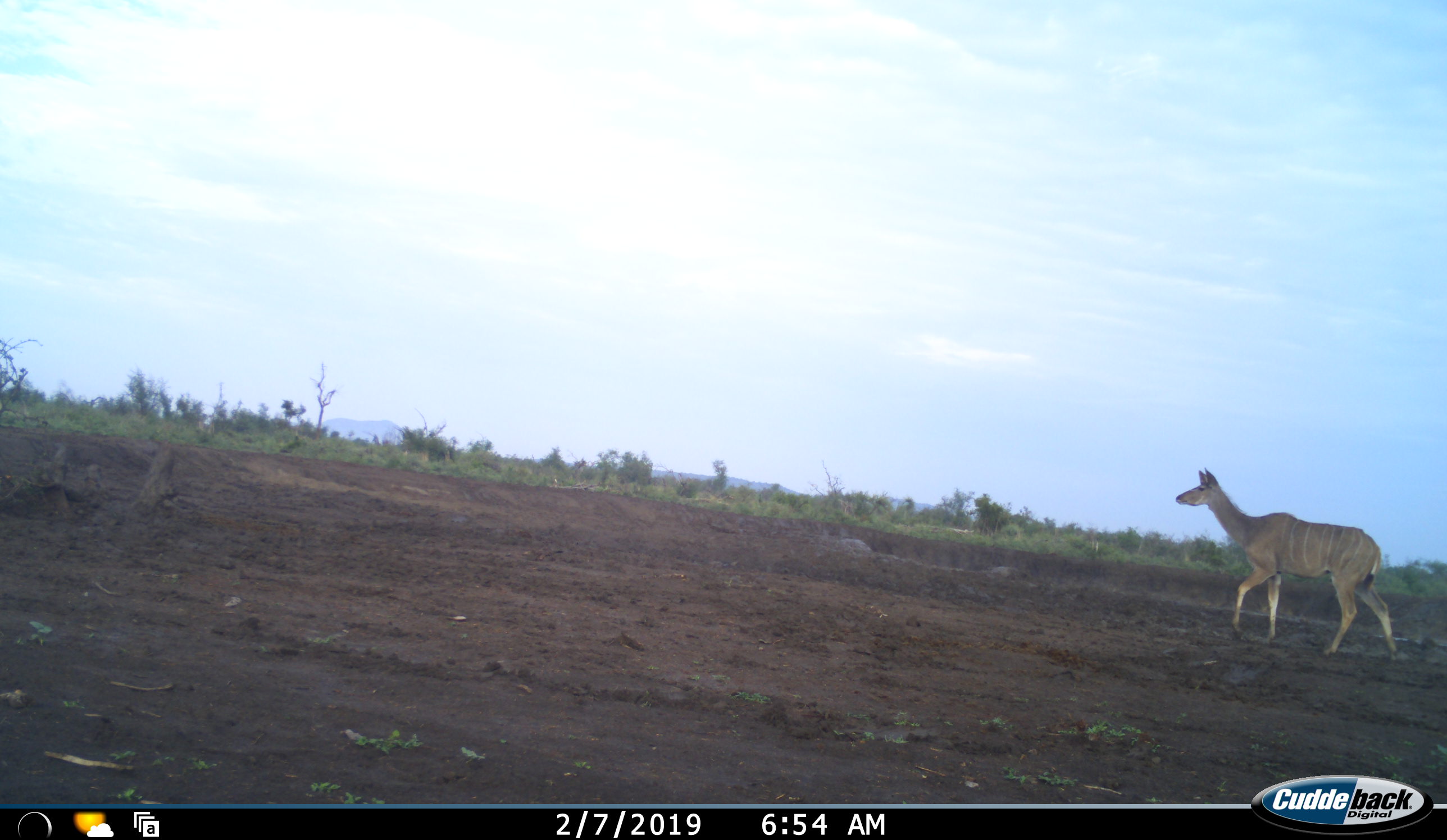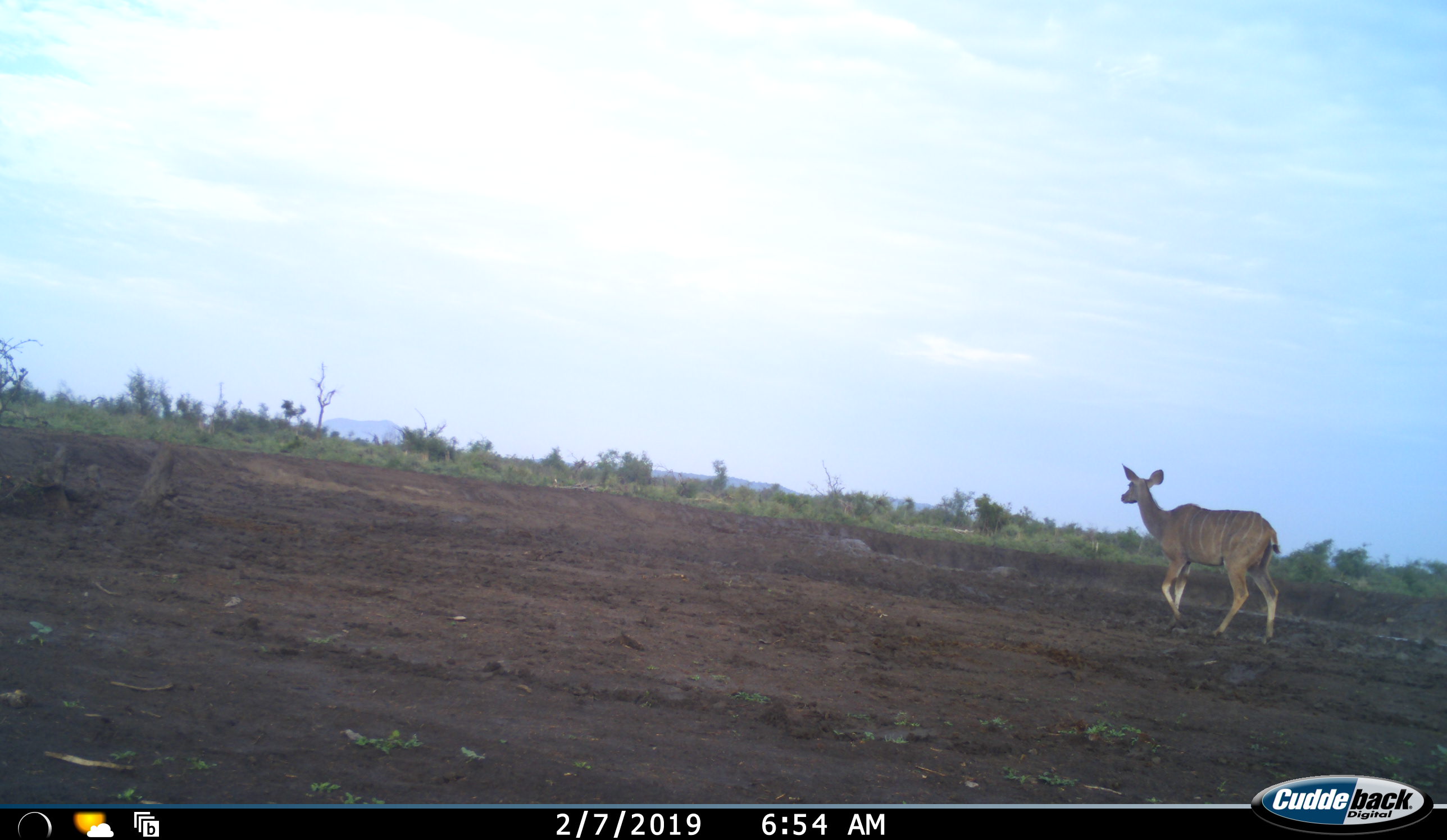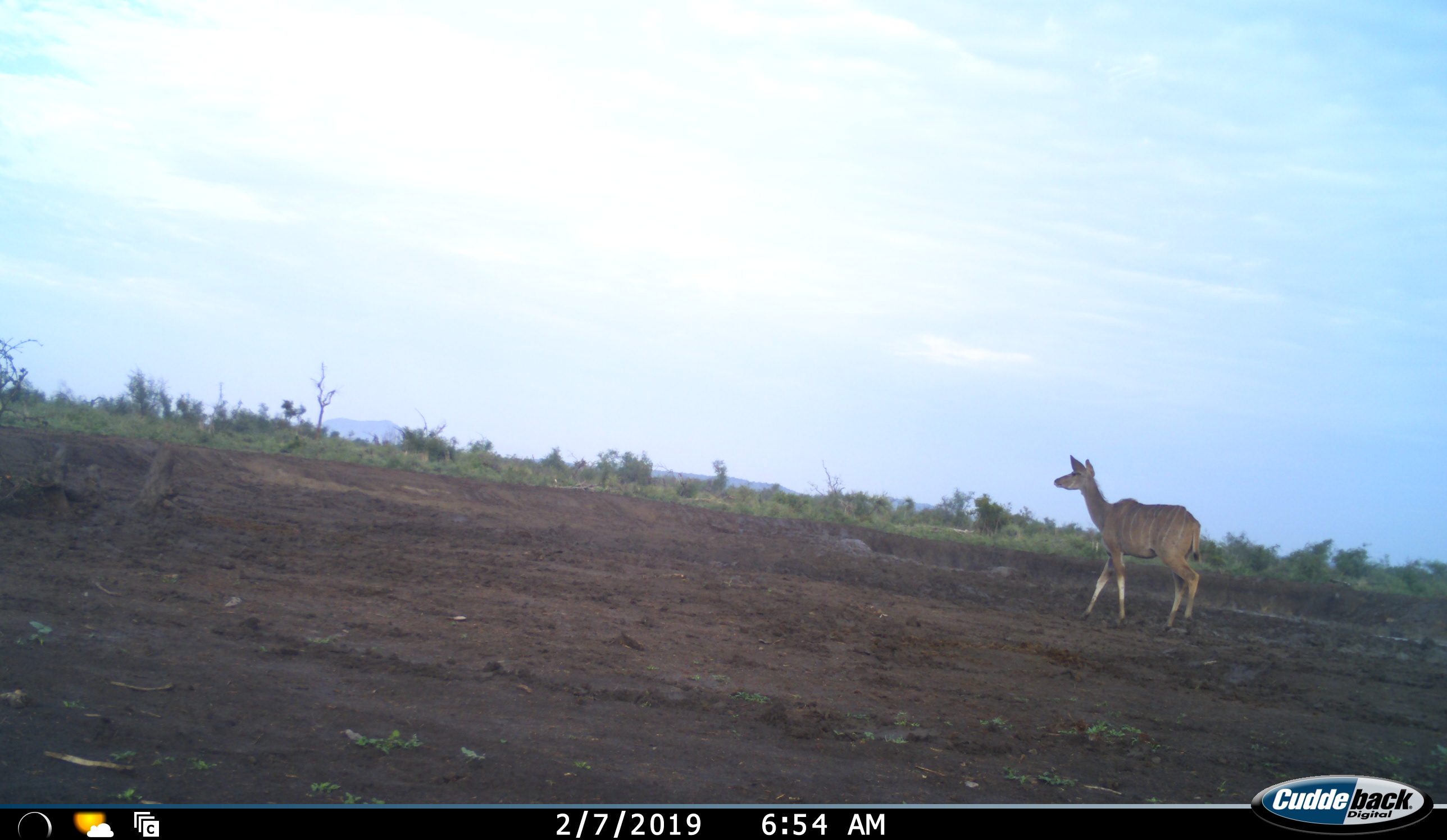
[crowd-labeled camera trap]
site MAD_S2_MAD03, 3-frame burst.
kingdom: Animalia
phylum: Chordata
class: Mammalia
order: Artiodactyla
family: Bovidae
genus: Tragelaphus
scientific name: Tragelaphus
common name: kudu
Kudu (Tragelaphus), count 1. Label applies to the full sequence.